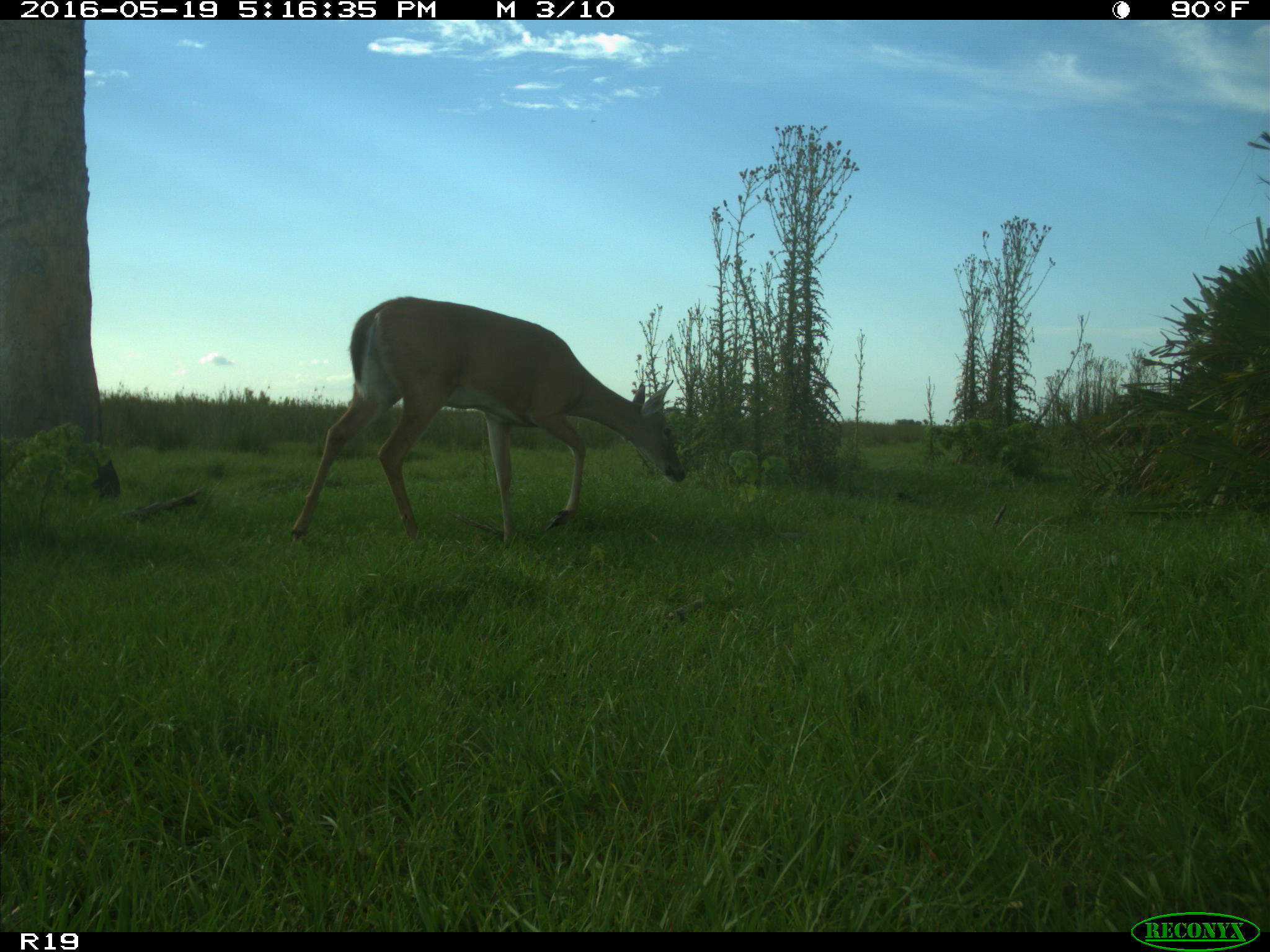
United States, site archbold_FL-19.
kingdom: Animalia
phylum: Chordata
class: Mammalia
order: Artiodactyla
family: Cervidae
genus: Odocoileus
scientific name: Odocoileus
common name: deer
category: unidentified deer